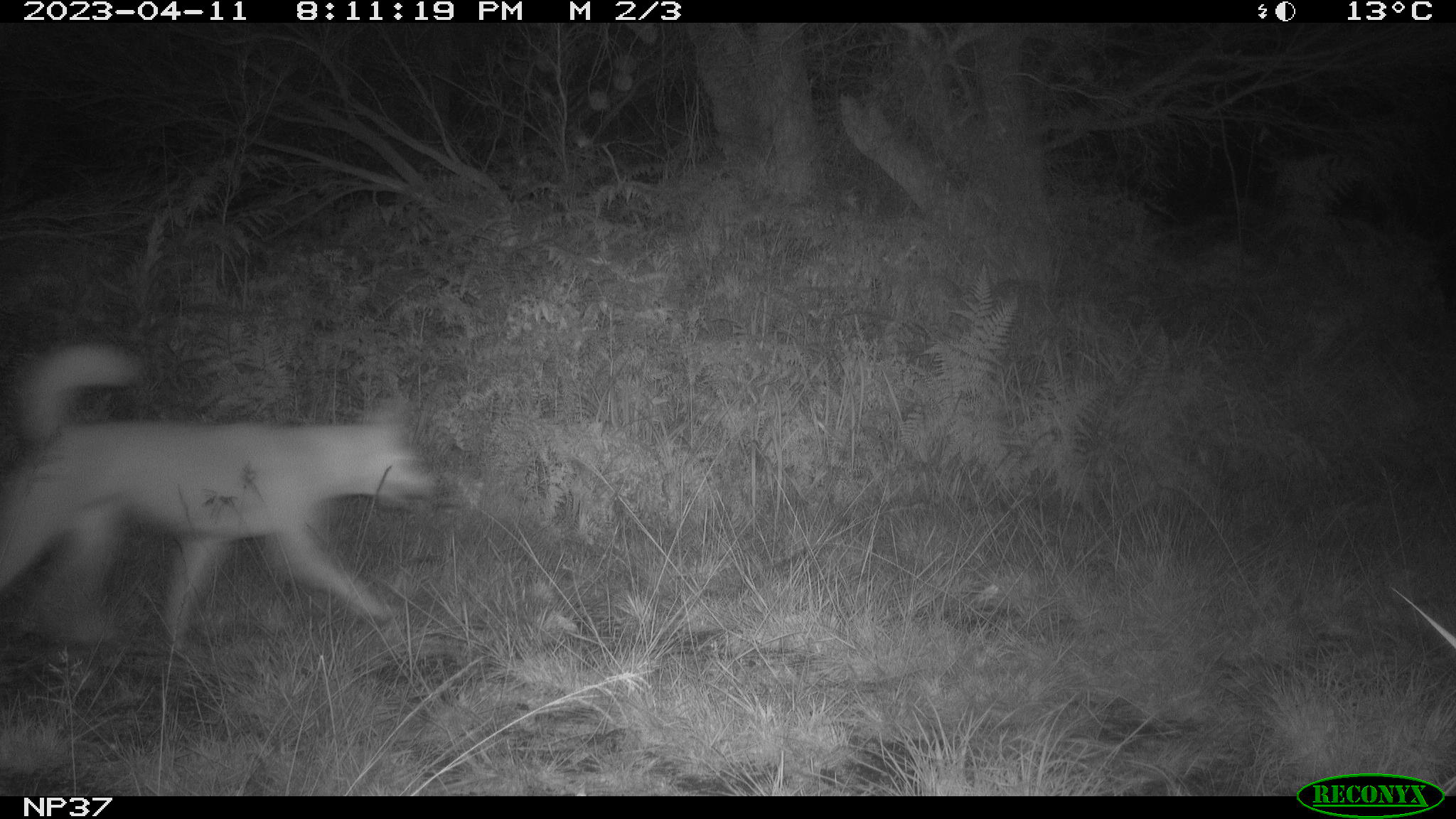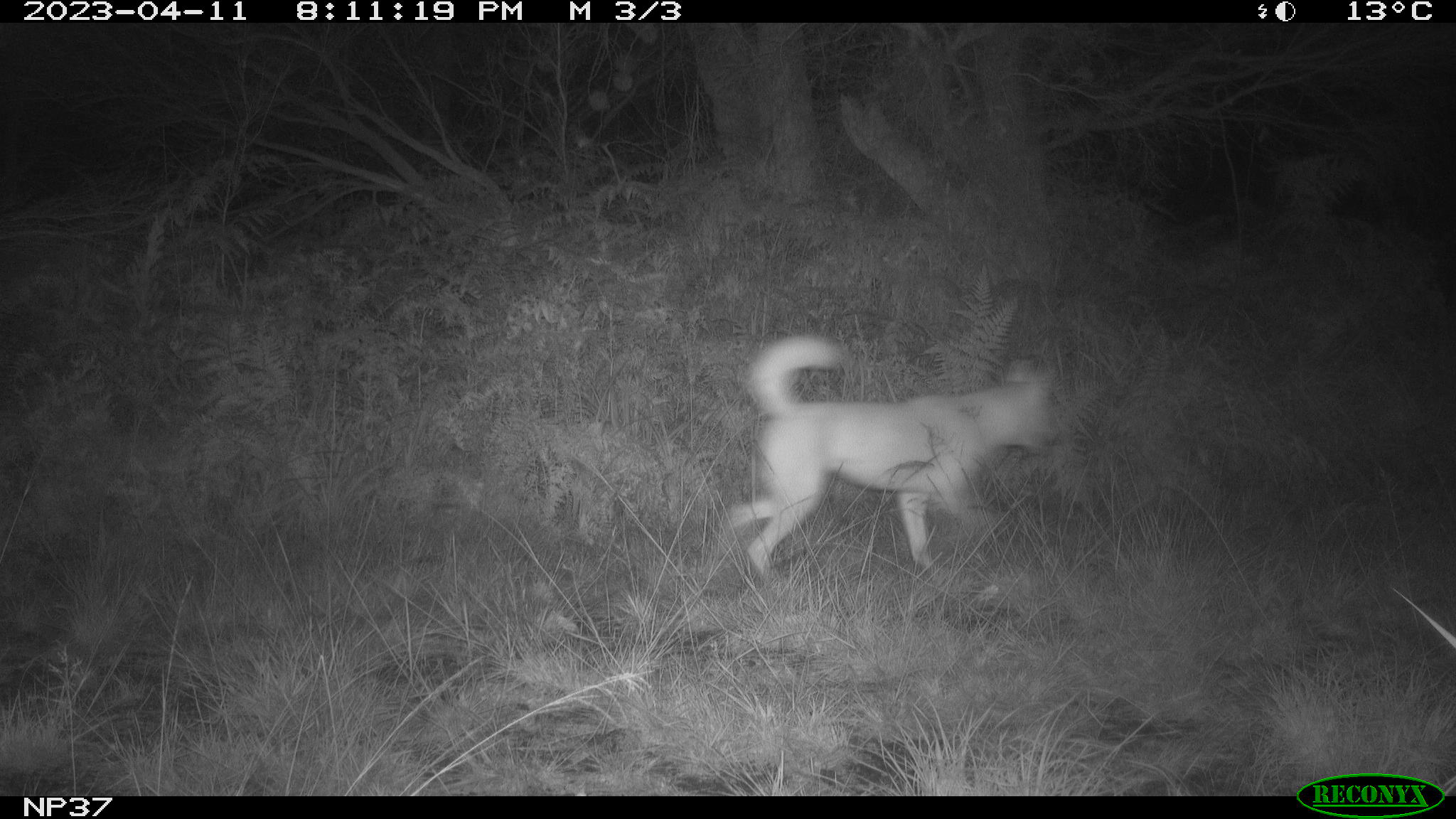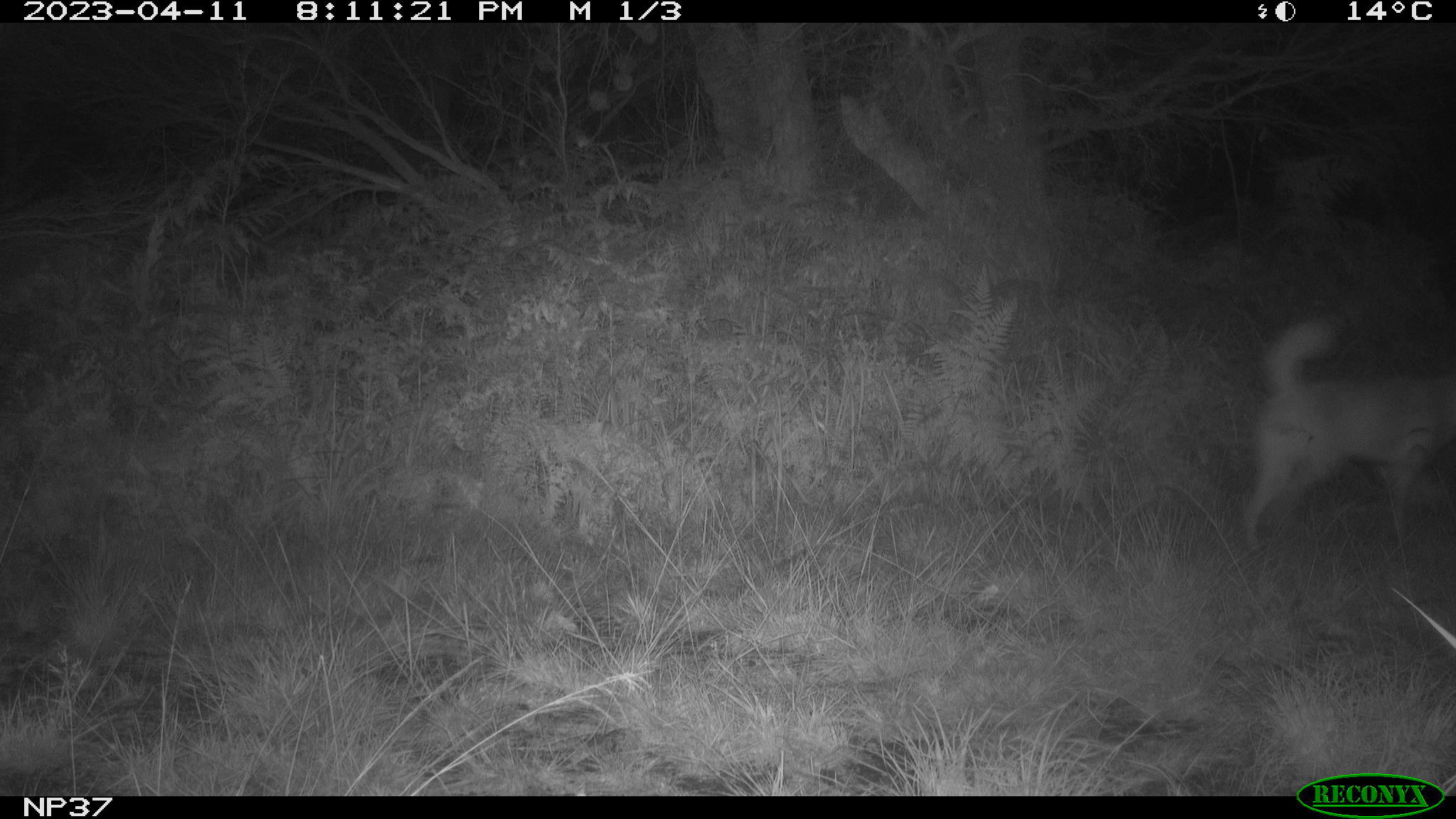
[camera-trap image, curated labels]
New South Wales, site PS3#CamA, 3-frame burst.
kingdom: Animalia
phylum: Chordata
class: Mammalia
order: Carnivora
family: Canidae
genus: Canis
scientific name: Canis familiaris dingo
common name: dingo